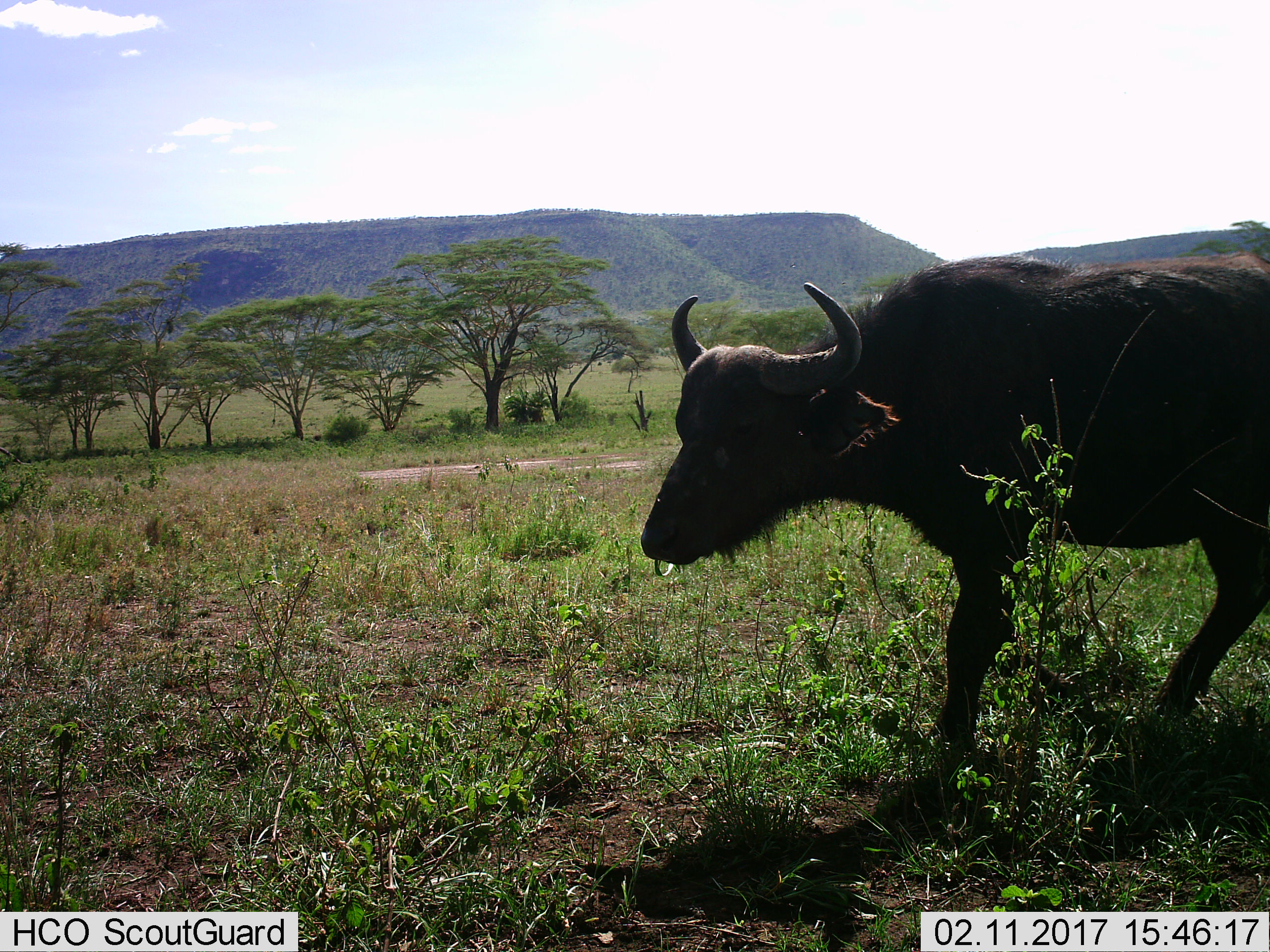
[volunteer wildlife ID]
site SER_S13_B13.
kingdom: Animalia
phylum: Chordata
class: Mammalia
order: Artiodactyla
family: Bovidae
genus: Syncerus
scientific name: Syncerus caffer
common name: african buffalo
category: buffalo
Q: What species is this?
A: Buffalo (african buffalo) (Syncerus caffer).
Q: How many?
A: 1.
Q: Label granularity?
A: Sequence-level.